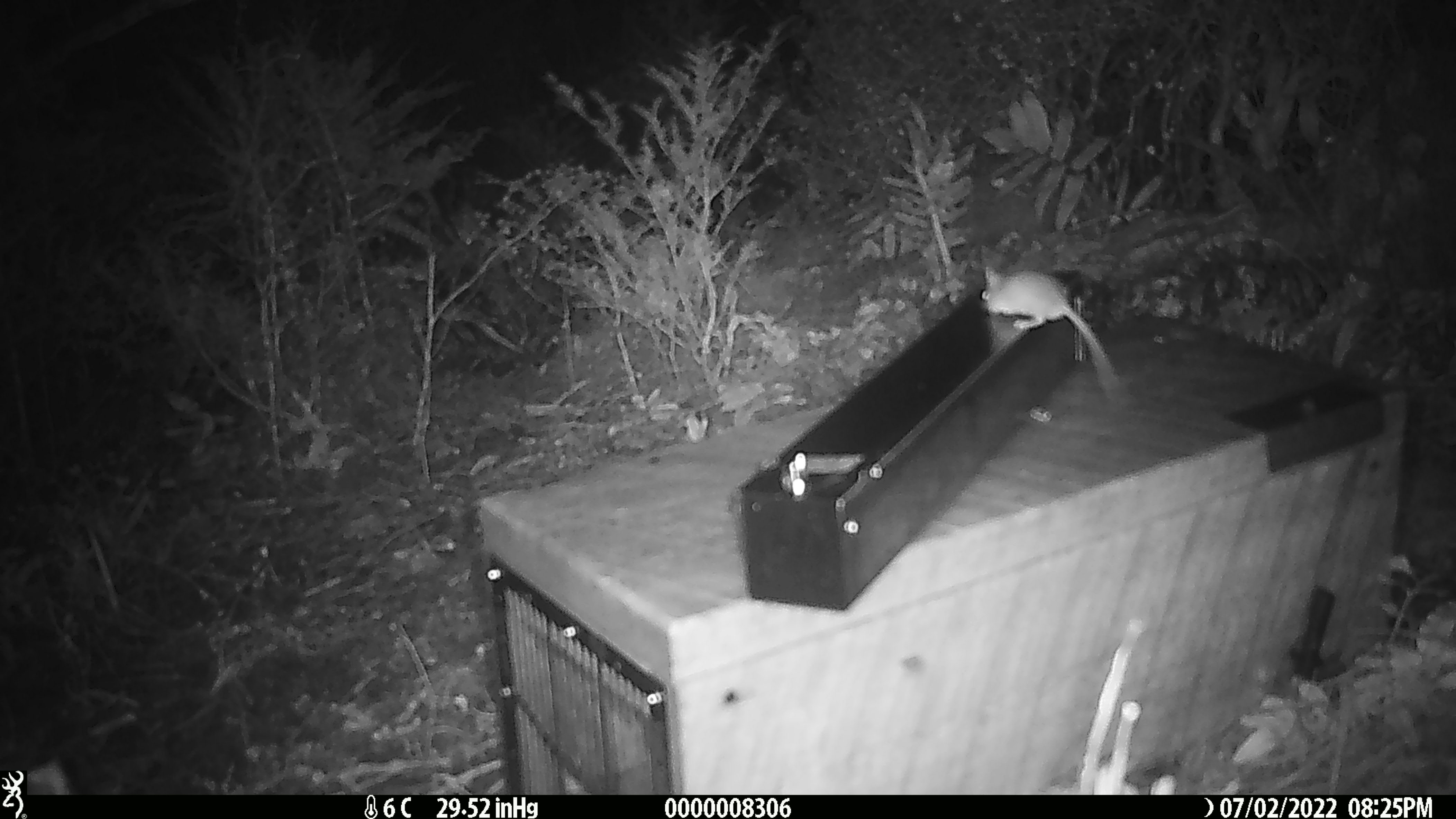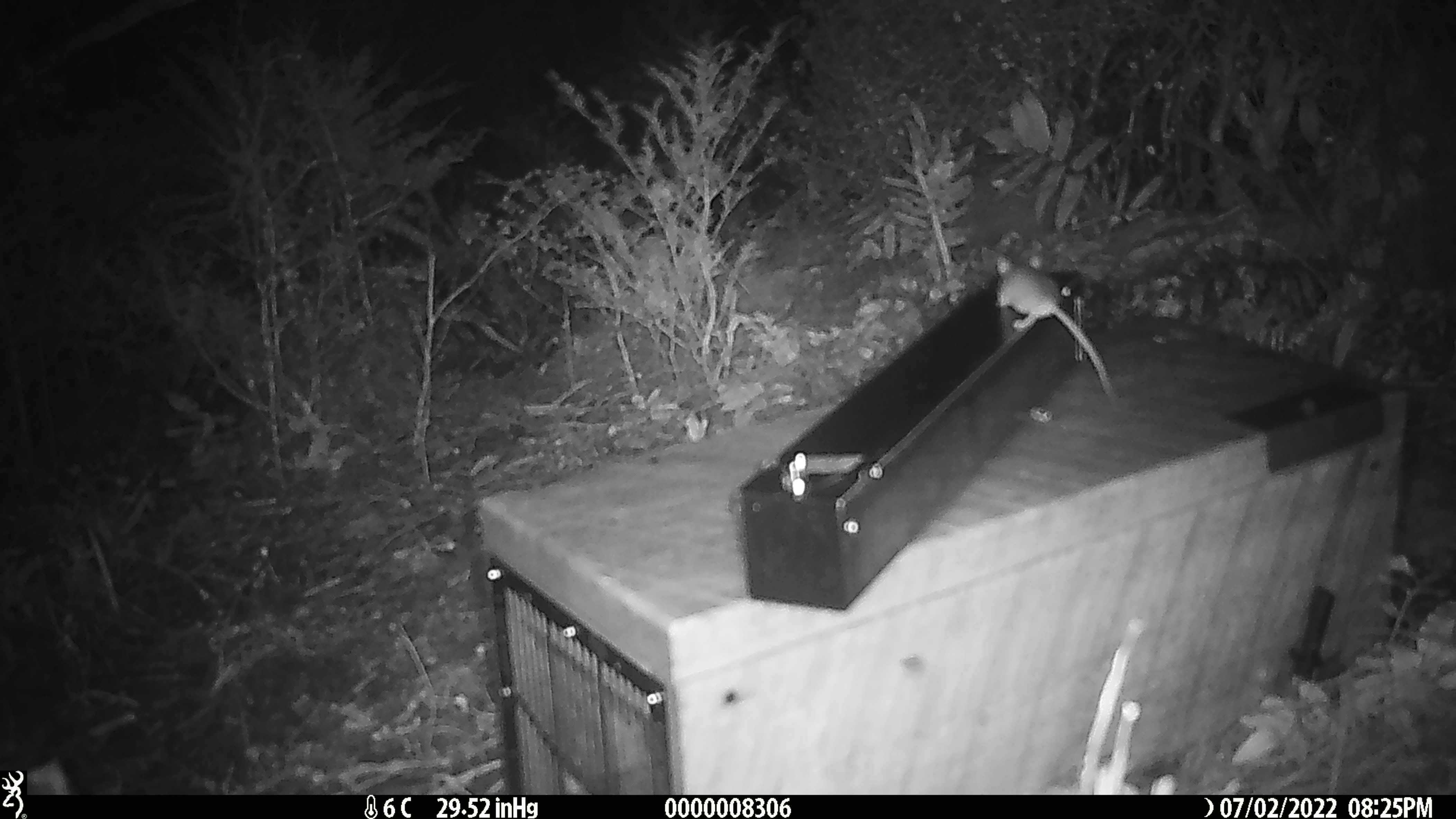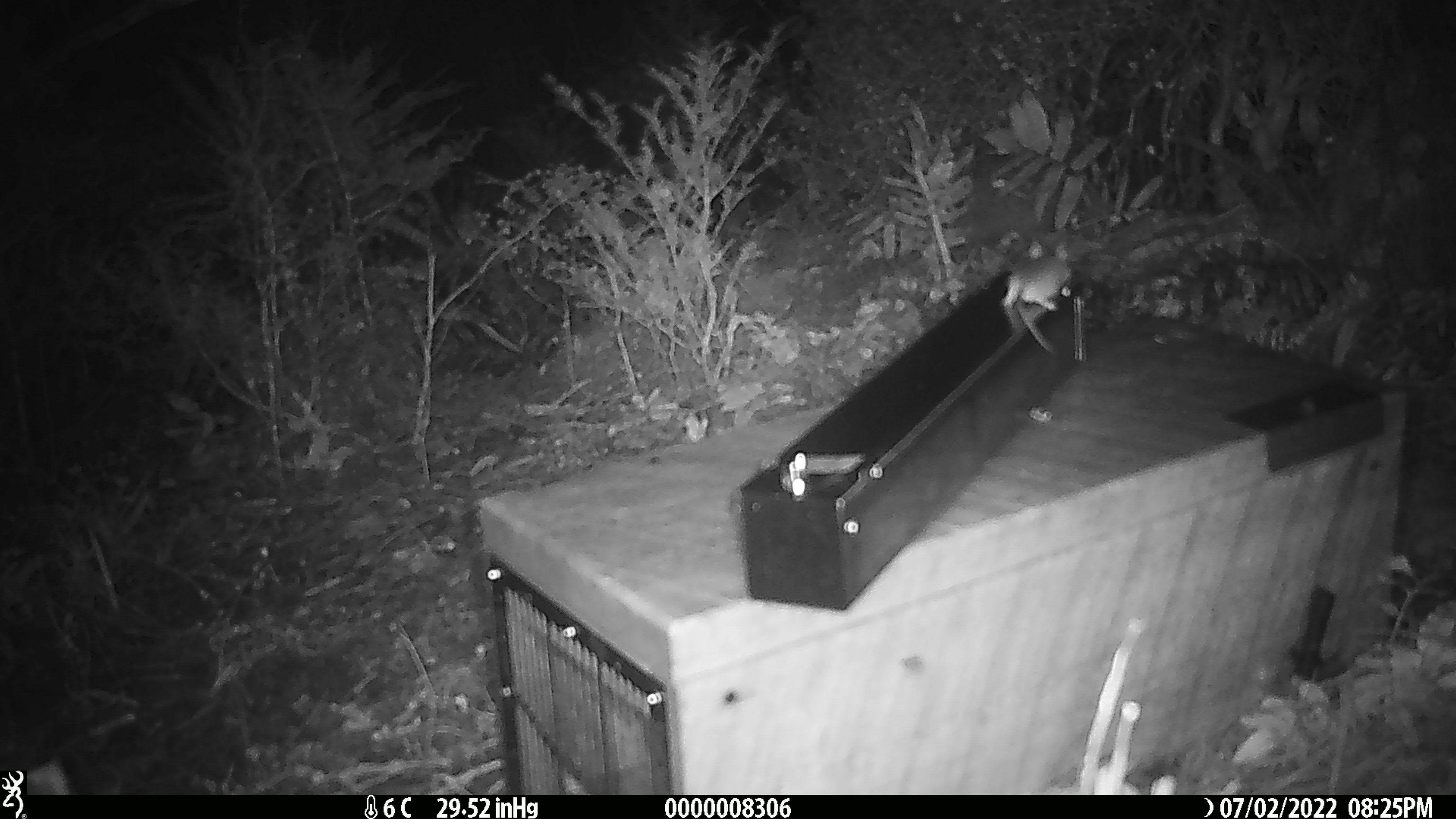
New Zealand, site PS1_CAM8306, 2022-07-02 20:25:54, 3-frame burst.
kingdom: Animalia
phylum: Chordata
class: Mammalia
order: Rodentia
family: Muridae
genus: Mus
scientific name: Mus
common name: mouse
Mouse (Mus).